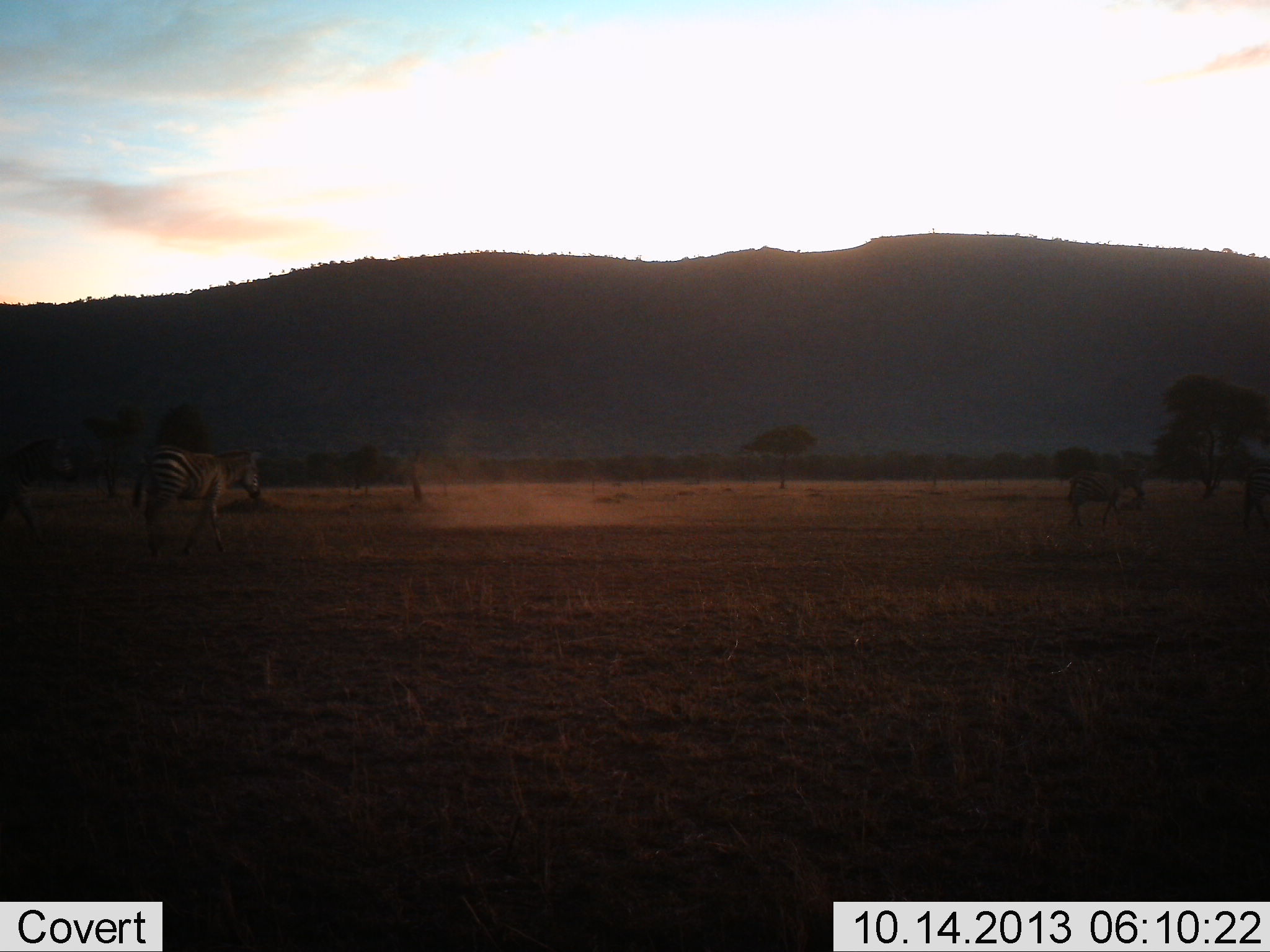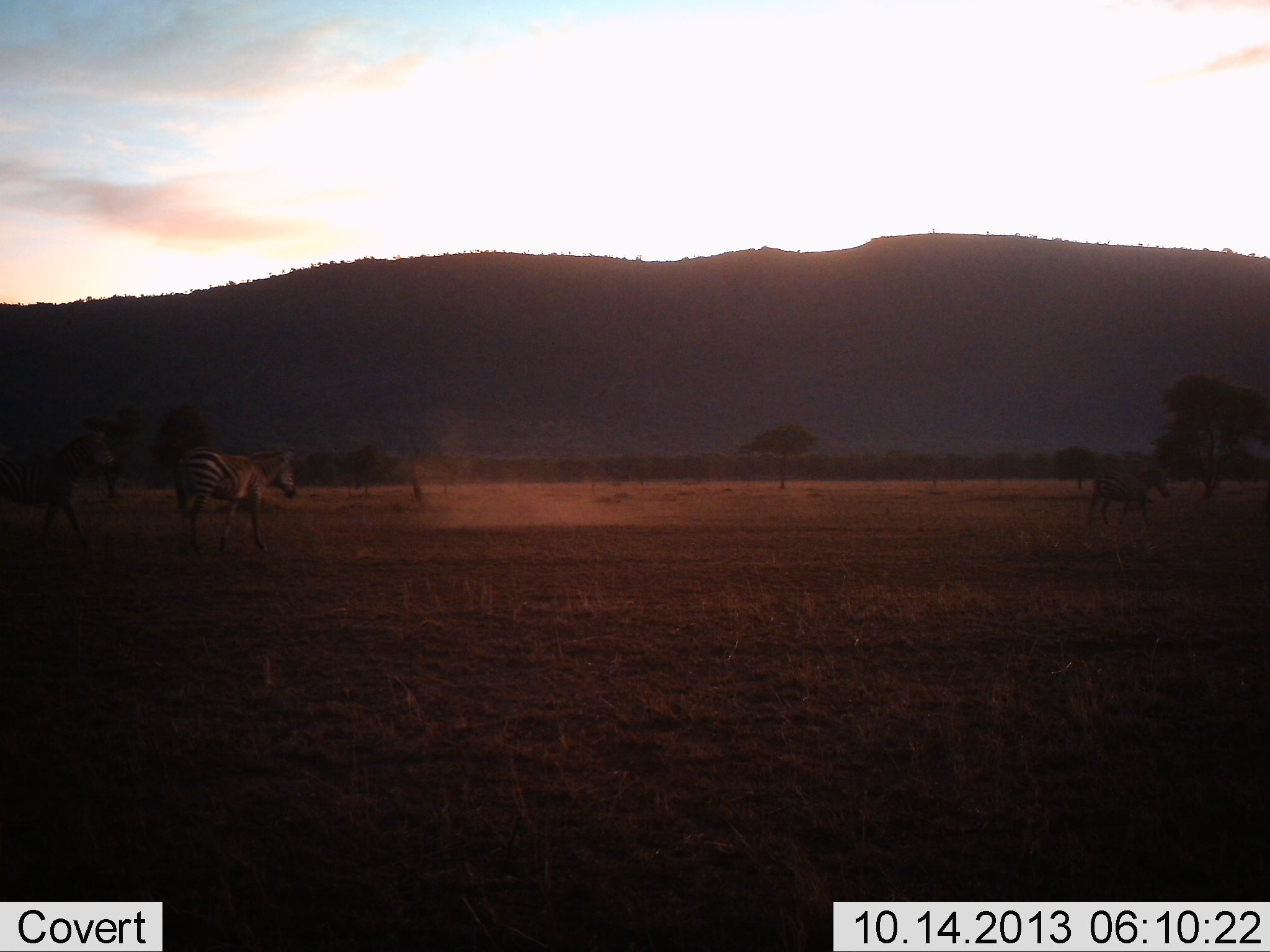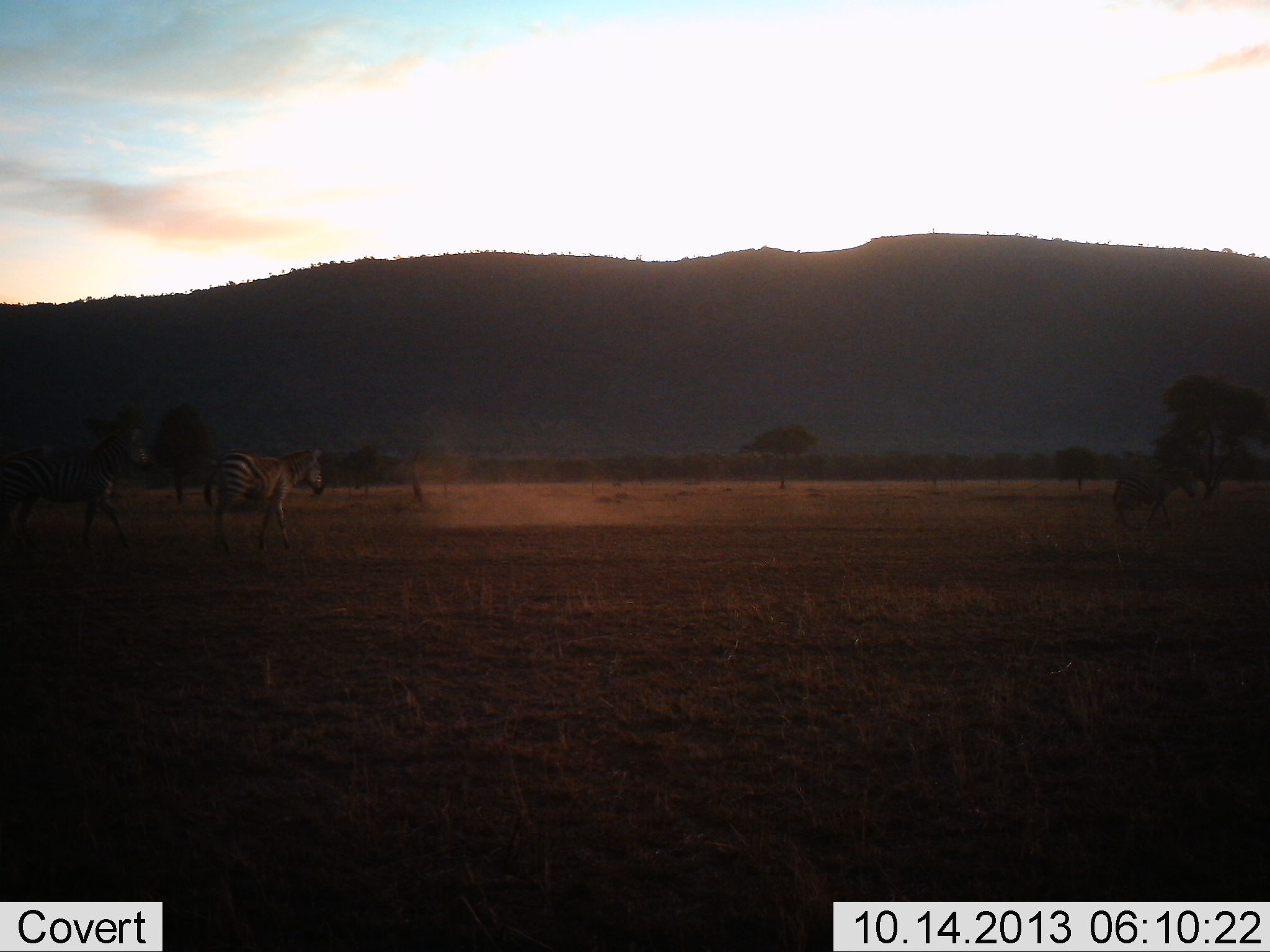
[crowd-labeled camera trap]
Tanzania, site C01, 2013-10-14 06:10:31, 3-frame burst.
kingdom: Animalia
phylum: Chordata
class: Mammalia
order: Perissodactyla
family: Equidae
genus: Equus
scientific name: Equus quagga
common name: plains zebra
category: zebra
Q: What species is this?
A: Zebra (plains zebra) (Equus quagga).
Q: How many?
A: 3.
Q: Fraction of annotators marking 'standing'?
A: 3%.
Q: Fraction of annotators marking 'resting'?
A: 3%.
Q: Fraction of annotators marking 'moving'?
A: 97%.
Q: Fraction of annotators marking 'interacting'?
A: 0%.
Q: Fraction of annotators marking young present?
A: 3%.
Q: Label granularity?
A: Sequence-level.